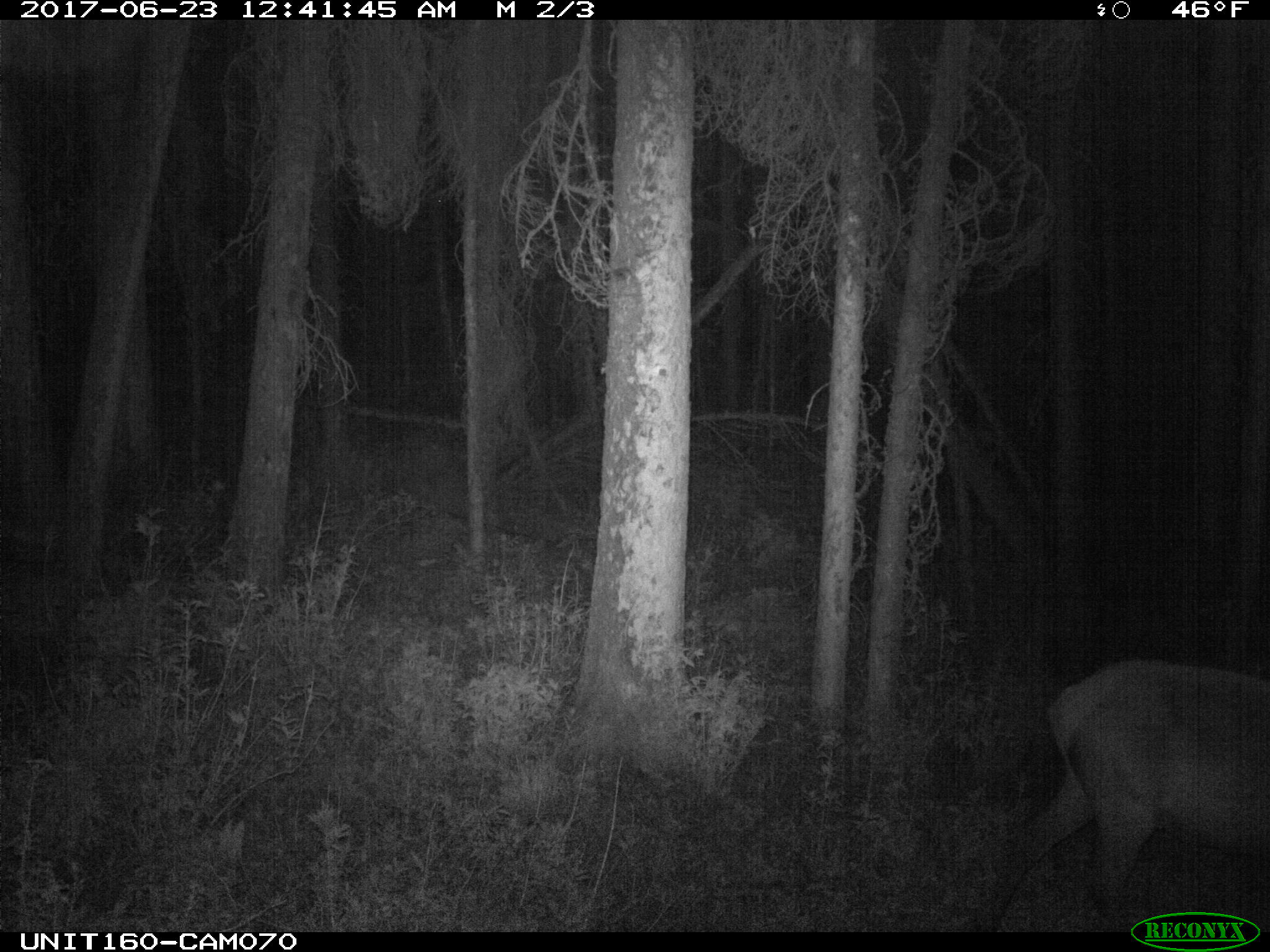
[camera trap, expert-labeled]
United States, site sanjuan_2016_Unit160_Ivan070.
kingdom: Animalia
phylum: Chordata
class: Mammalia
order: Artiodactyla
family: Cervidae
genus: Cervus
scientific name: Cervus elaphus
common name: red deer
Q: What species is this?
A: Cervus elaphus (red deer).